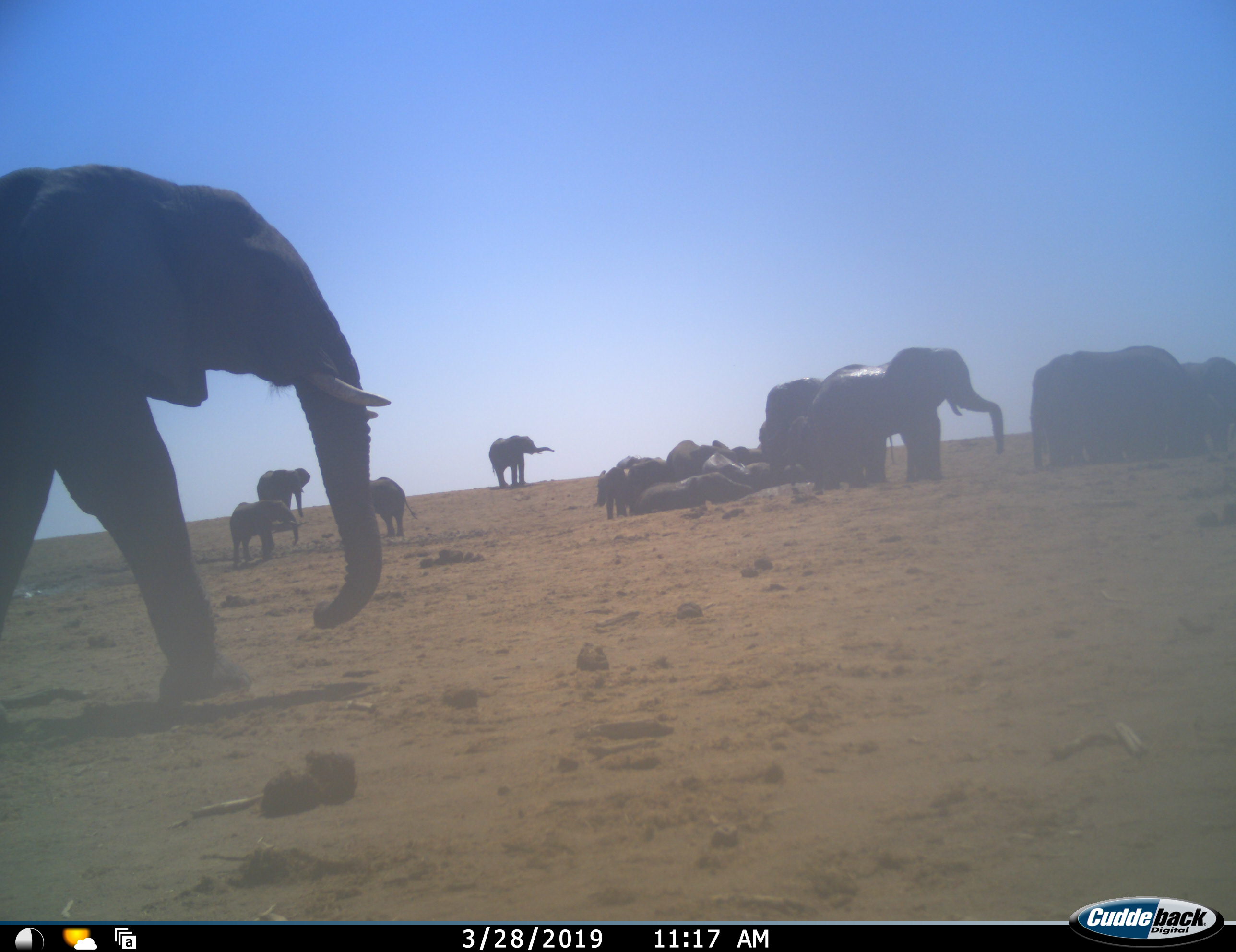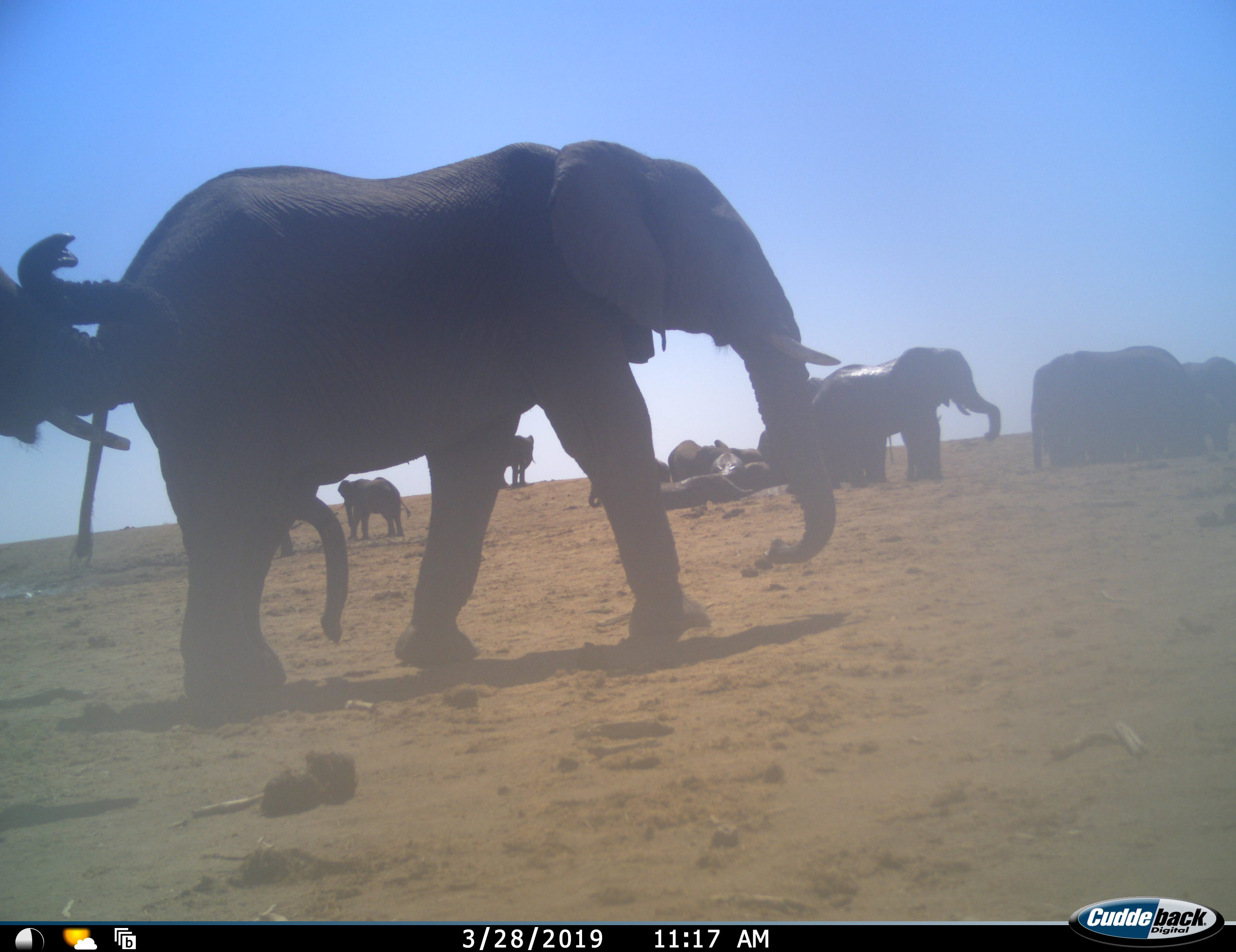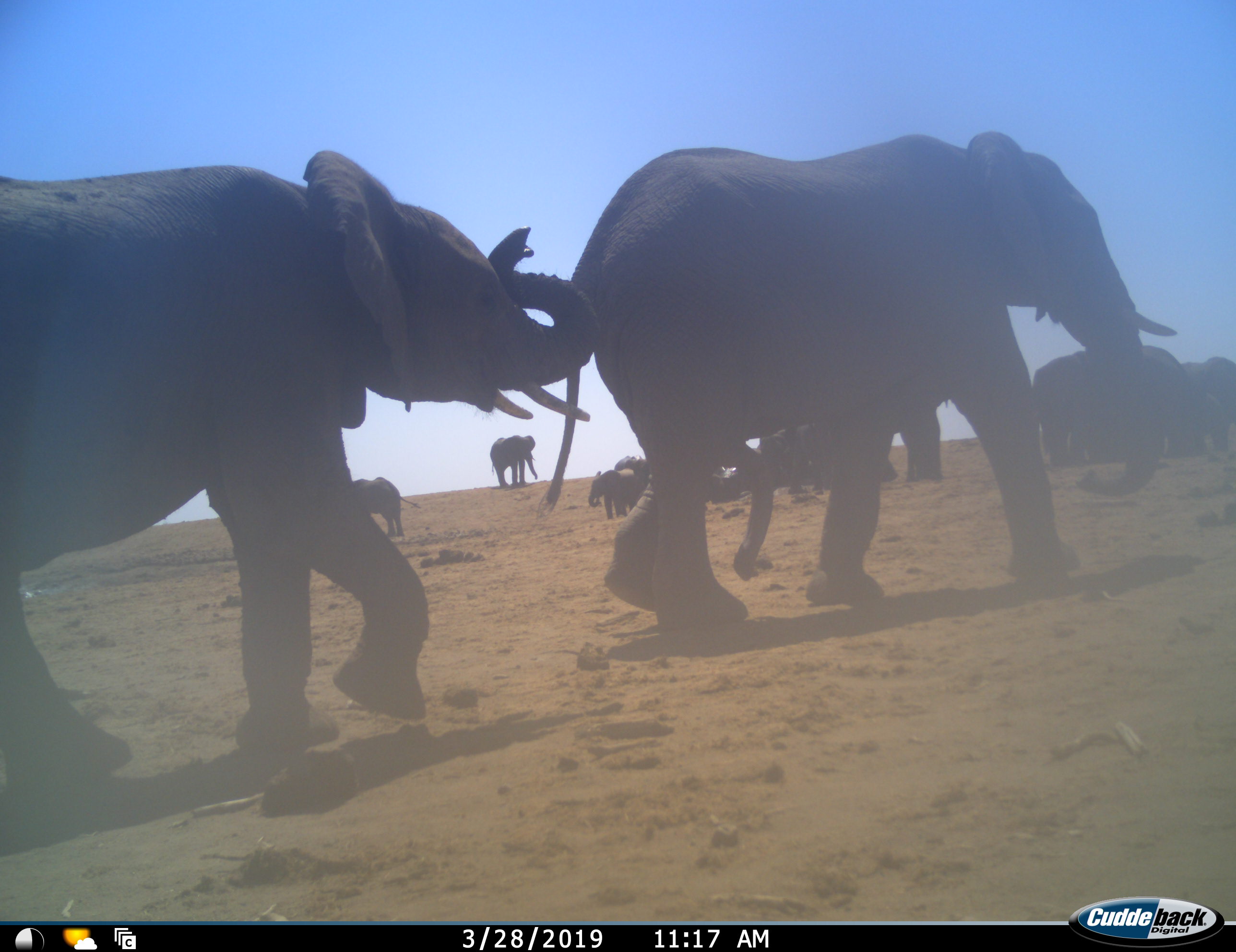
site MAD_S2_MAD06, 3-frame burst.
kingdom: Animalia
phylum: Chordata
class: Mammalia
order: Proboscidea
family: Elephantidae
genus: Loxodonta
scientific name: Loxodonta africana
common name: african bush elephant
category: elephant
Elephant (african bush elephant) (Loxodonta africana), count 11-50. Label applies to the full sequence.